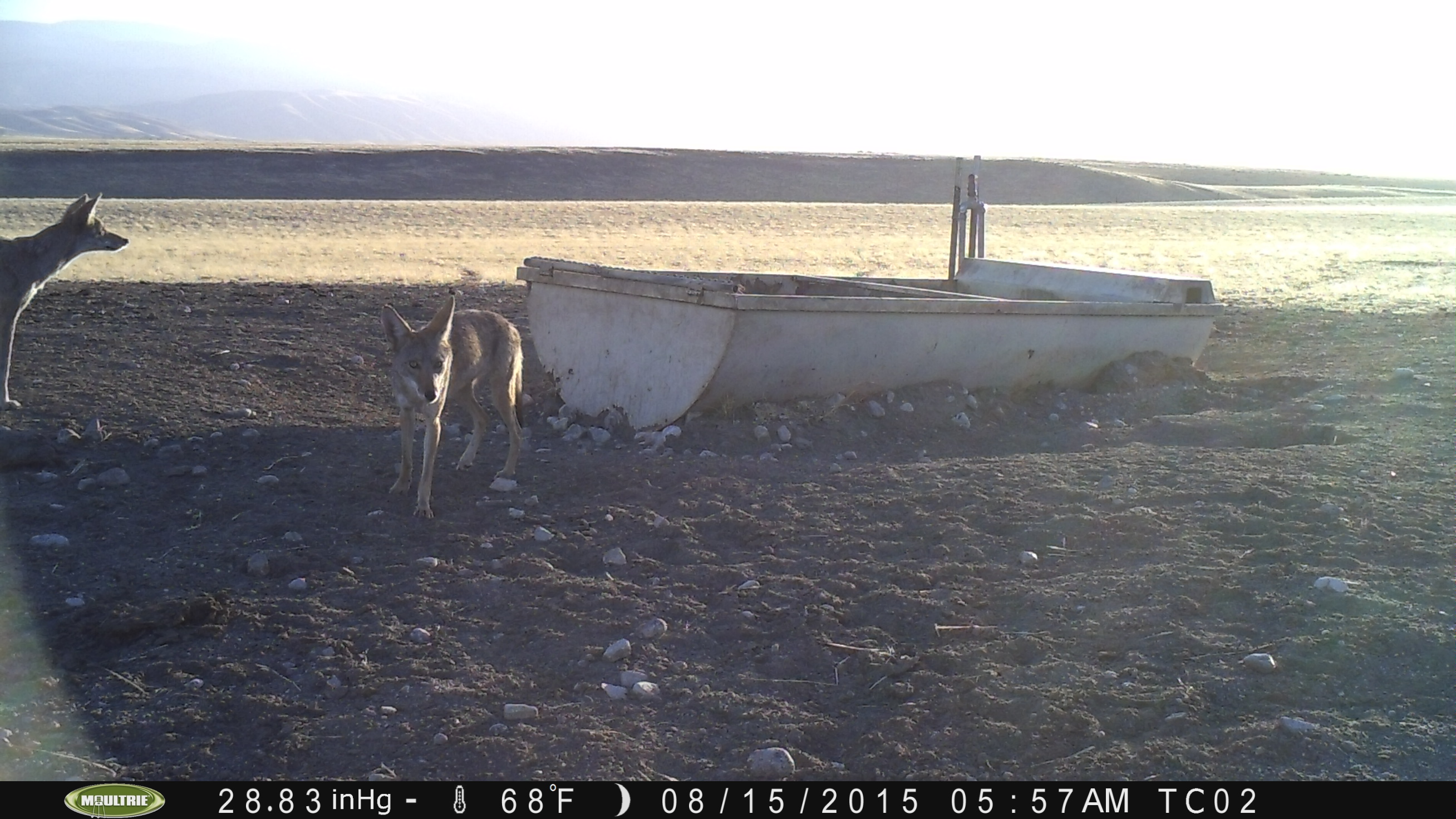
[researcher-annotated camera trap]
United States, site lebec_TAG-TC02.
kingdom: Animalia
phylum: Chordata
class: Mammalia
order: Carnivora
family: Canidae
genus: Canis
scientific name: Canis latrans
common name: coyote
Canis latrans (coyote).